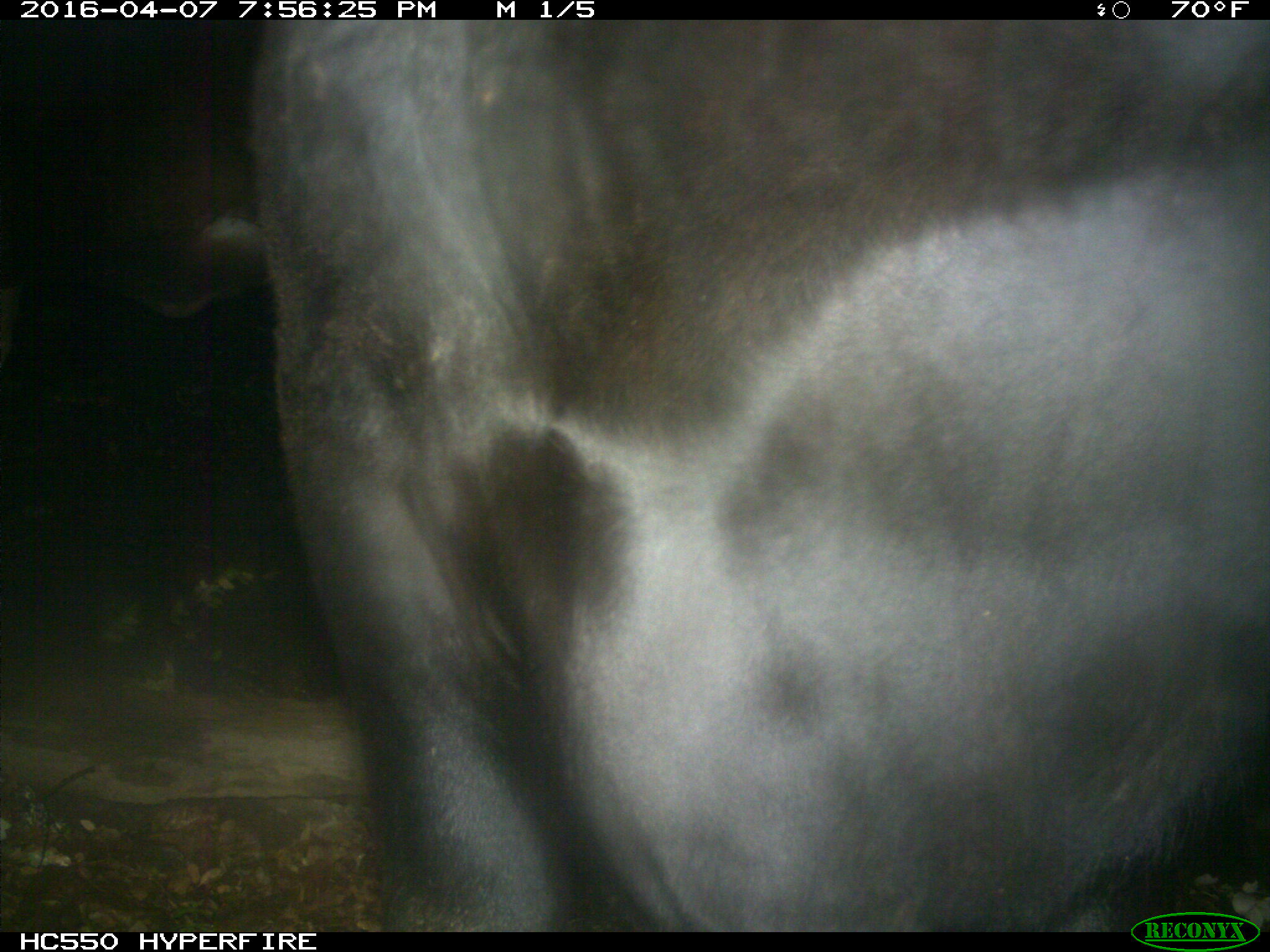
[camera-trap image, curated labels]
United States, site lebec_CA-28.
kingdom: Animalia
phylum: Chordata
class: Mammalia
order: Artiodactyla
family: Bovidae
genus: Bos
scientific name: Bos taurus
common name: domestic cow